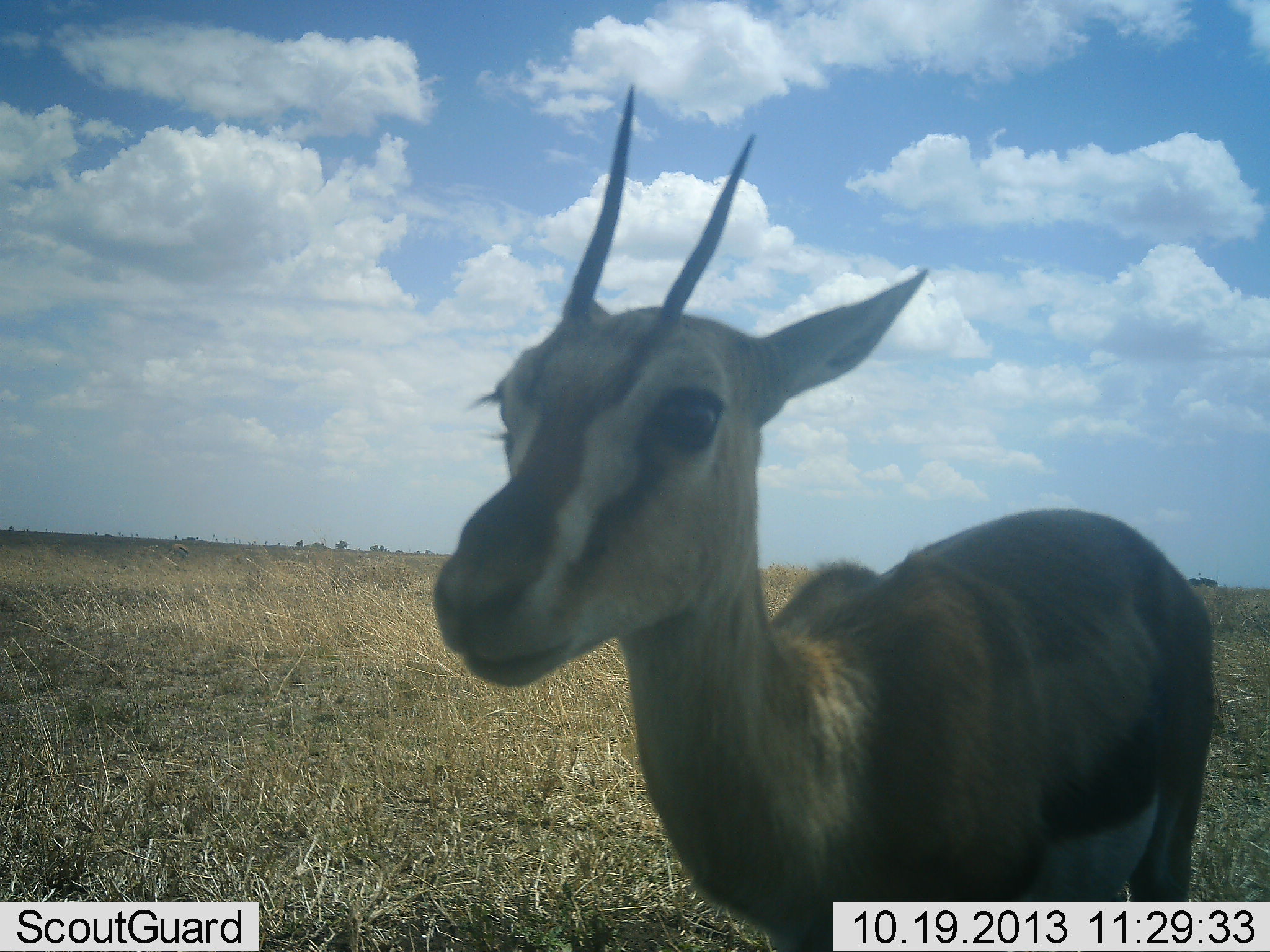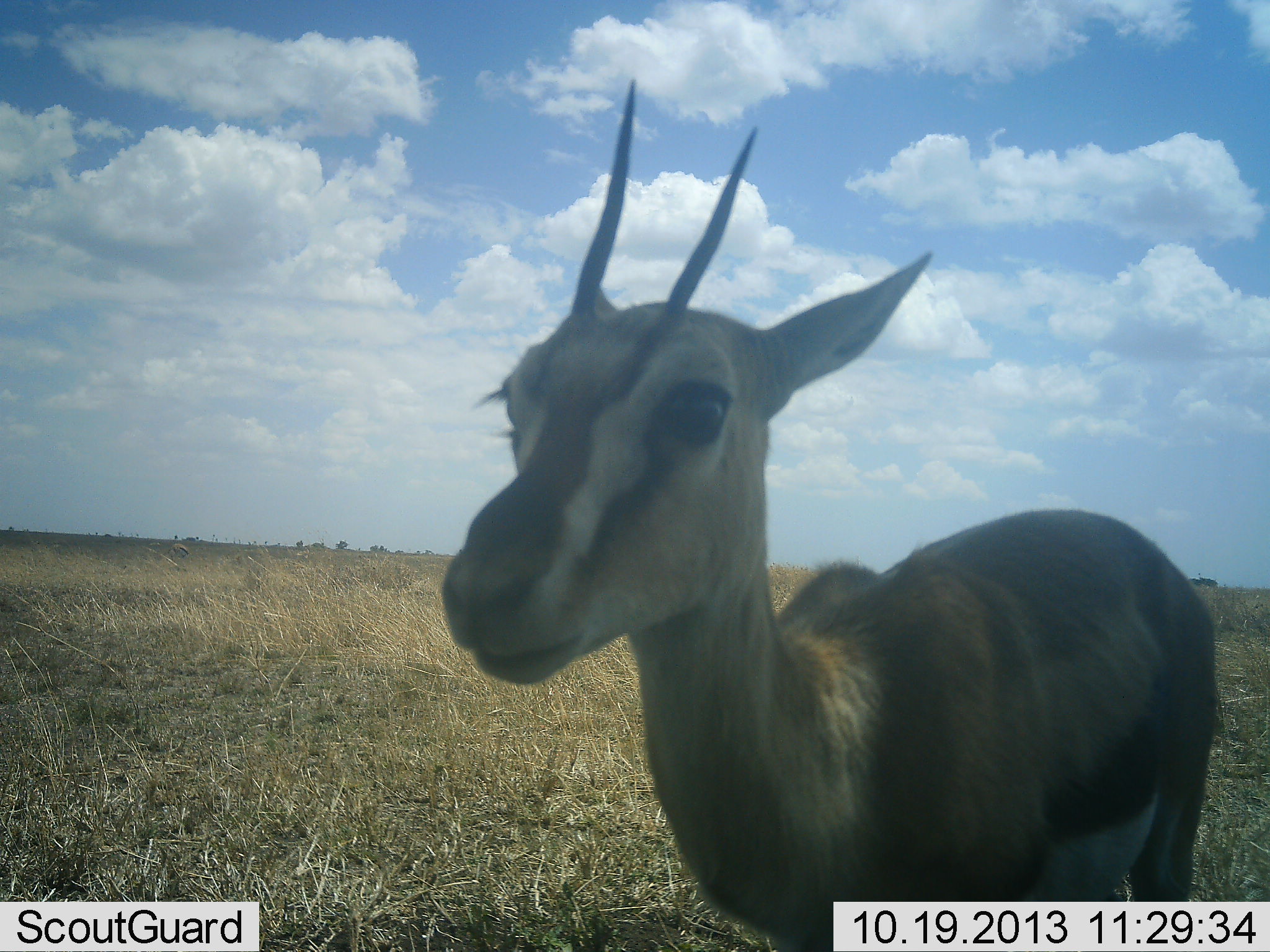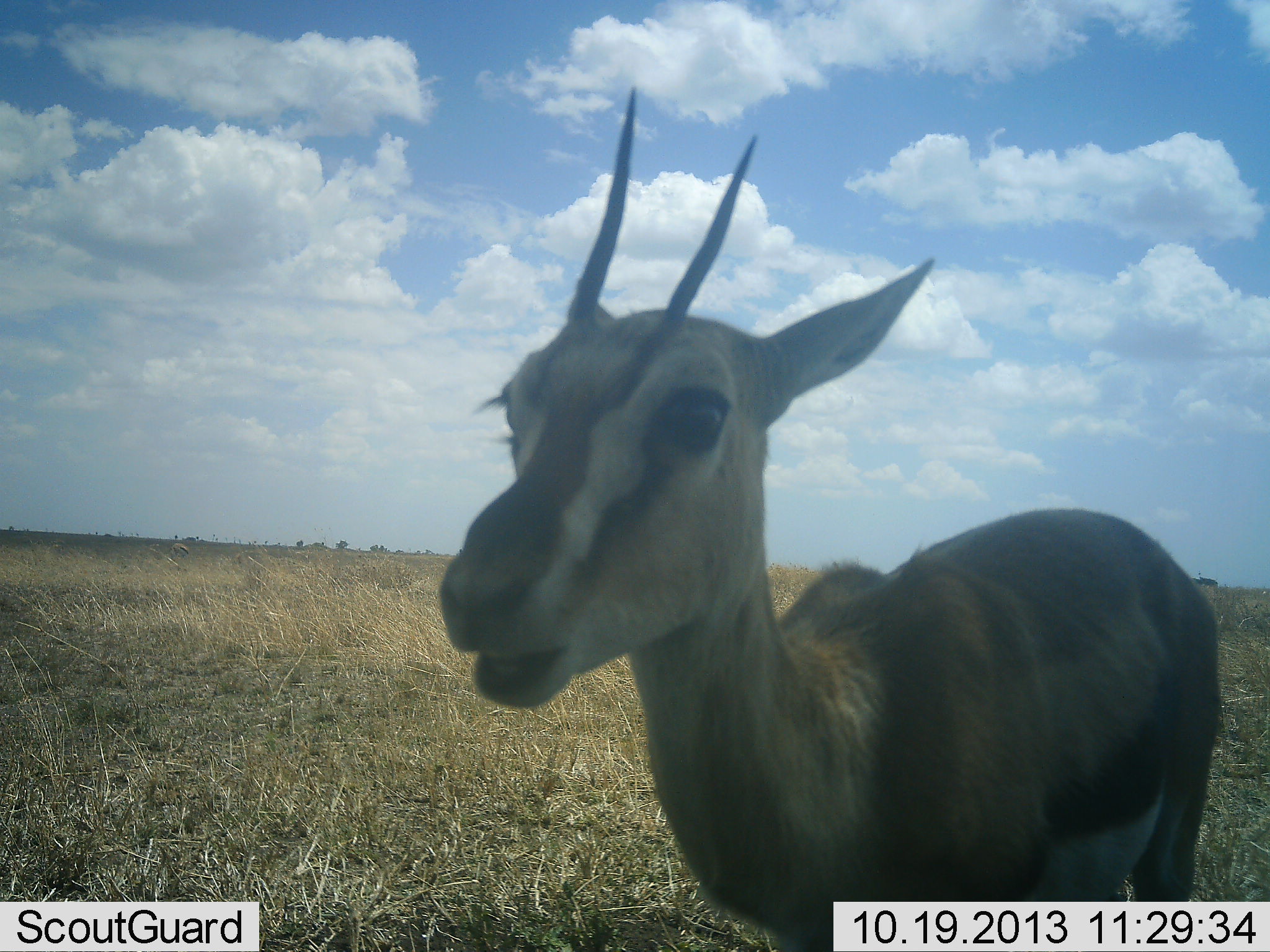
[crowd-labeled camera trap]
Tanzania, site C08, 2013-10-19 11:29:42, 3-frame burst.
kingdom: Animalia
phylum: Chordata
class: Mammalia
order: Artiodactyla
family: Bovidae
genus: Eudorcas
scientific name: Eudorcas thomsonii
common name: thomson's gazelle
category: gazellethomsons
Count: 1.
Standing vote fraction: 80%.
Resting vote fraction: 0%.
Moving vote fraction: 0%.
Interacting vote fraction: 10%.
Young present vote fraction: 0%.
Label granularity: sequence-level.